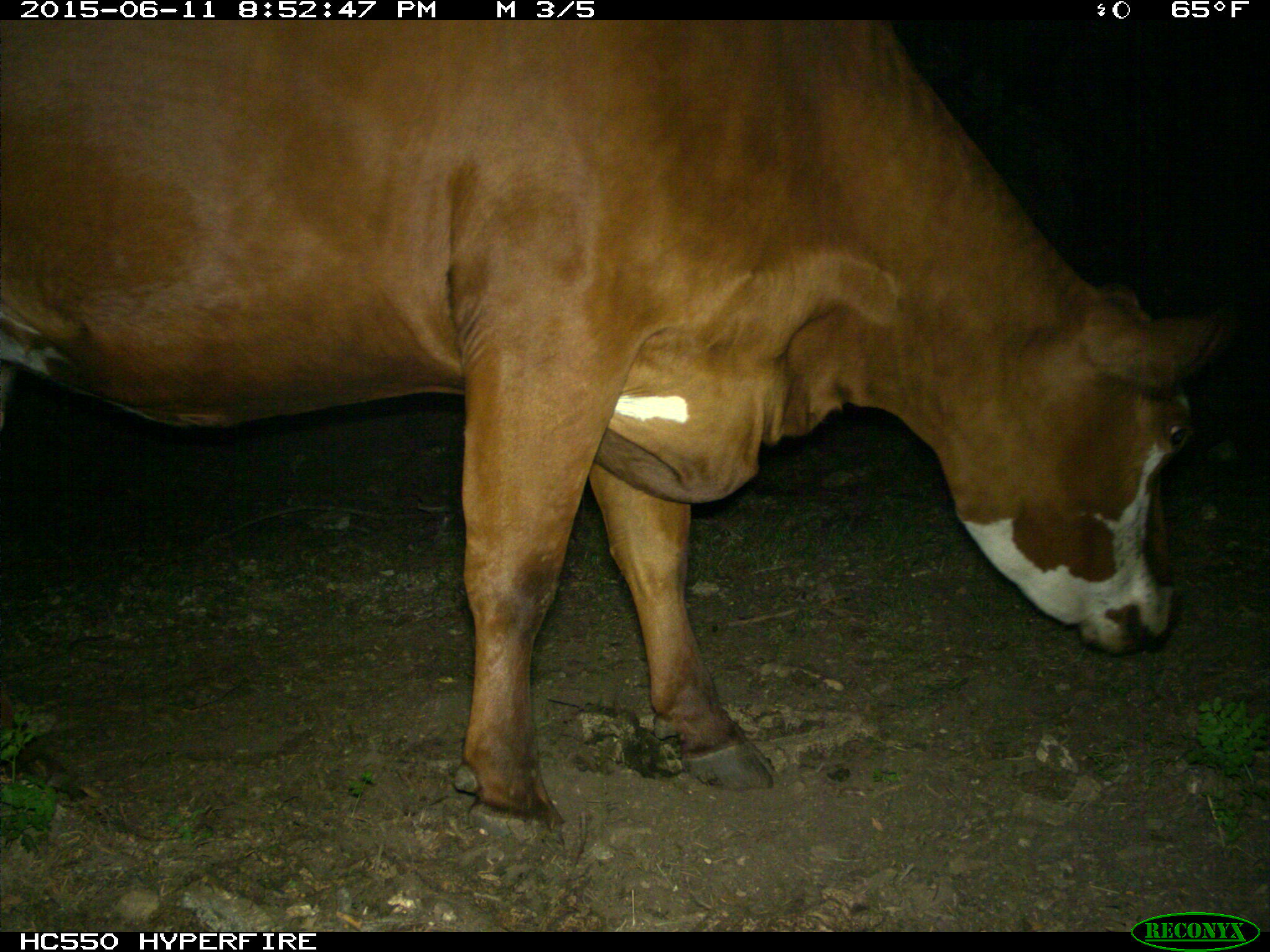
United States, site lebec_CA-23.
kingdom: Animalia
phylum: Chordata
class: Mammalia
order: Artiodactyla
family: Bovidae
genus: Bos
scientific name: Bos taurus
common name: domestic cow